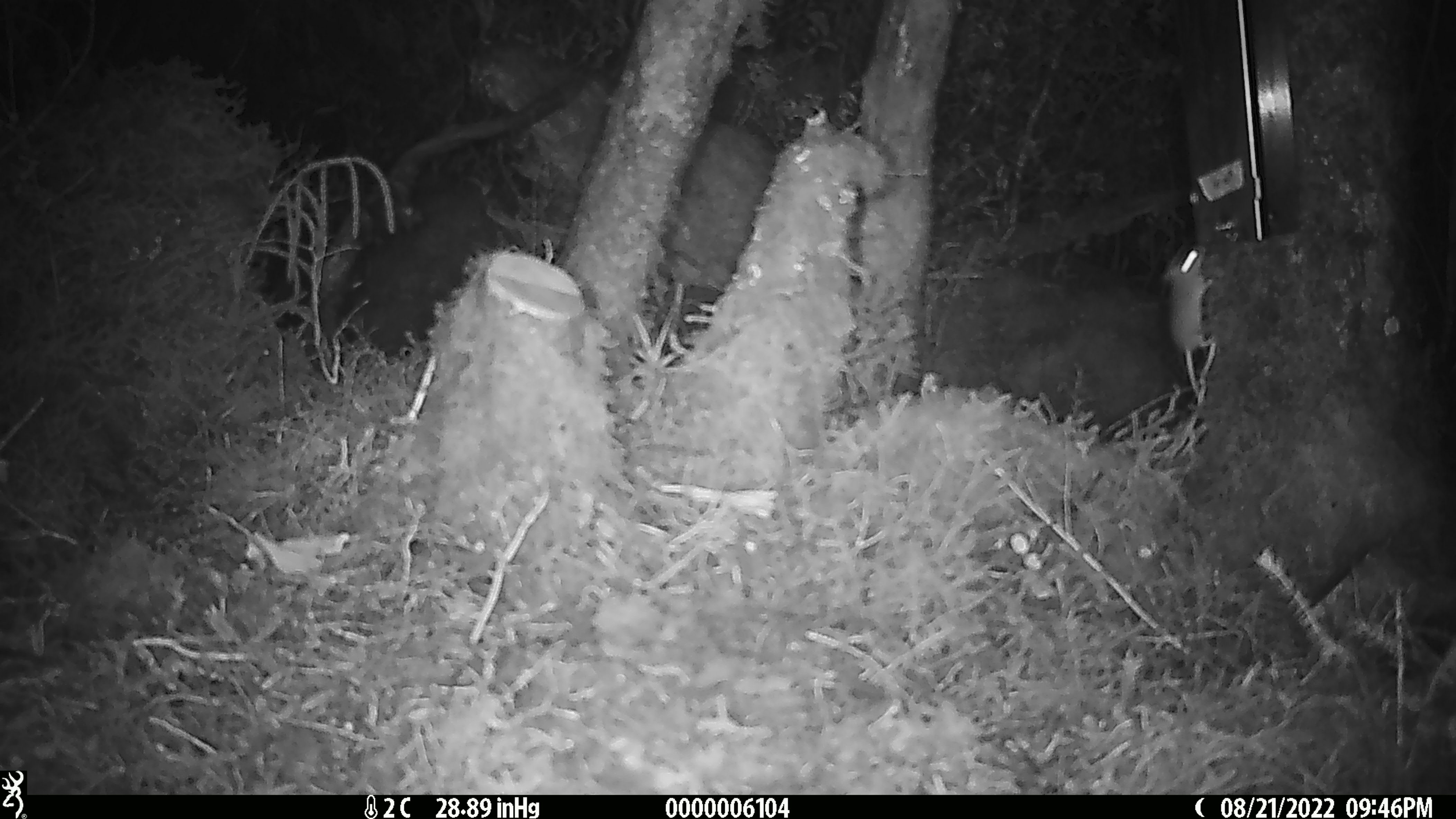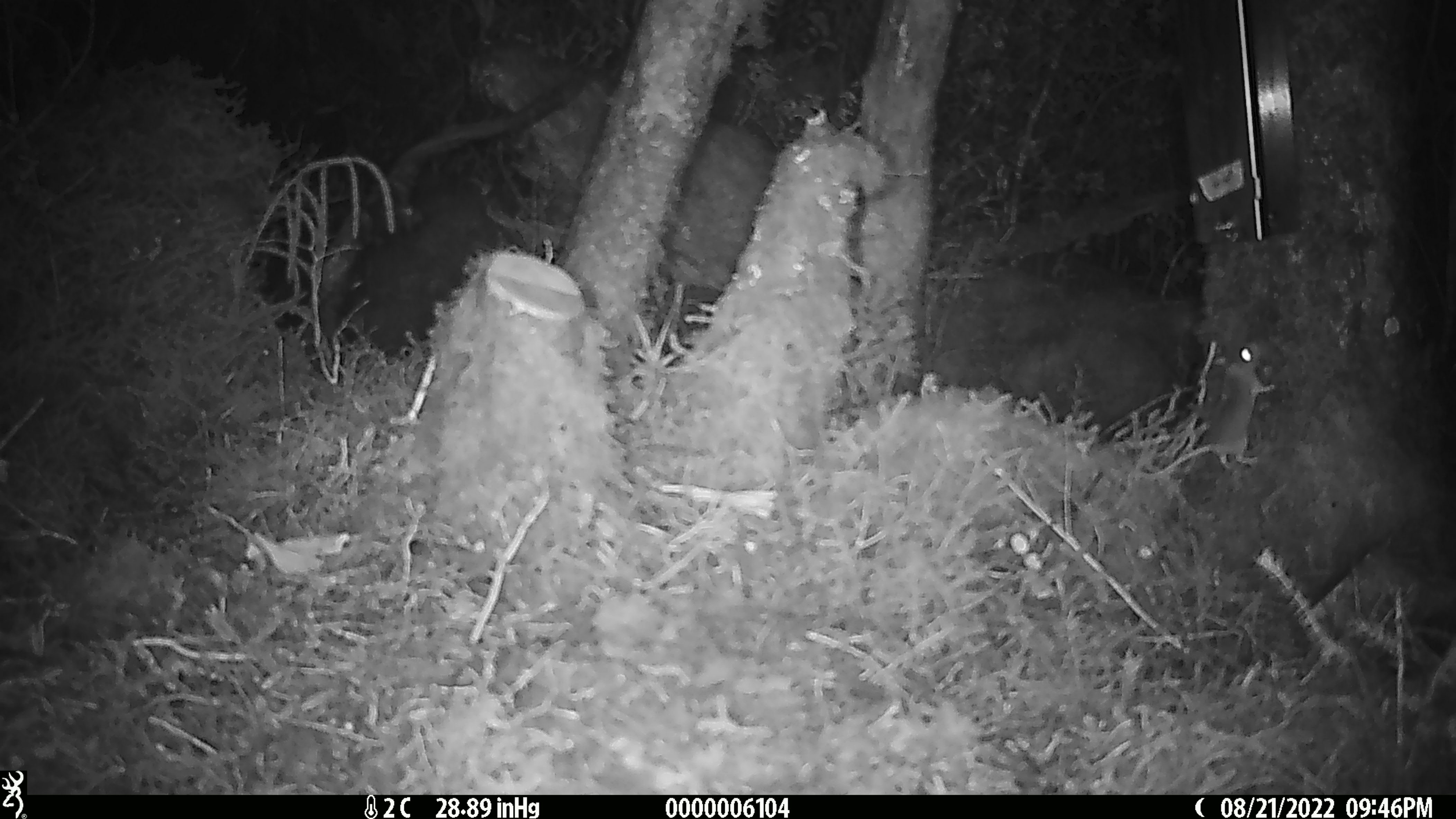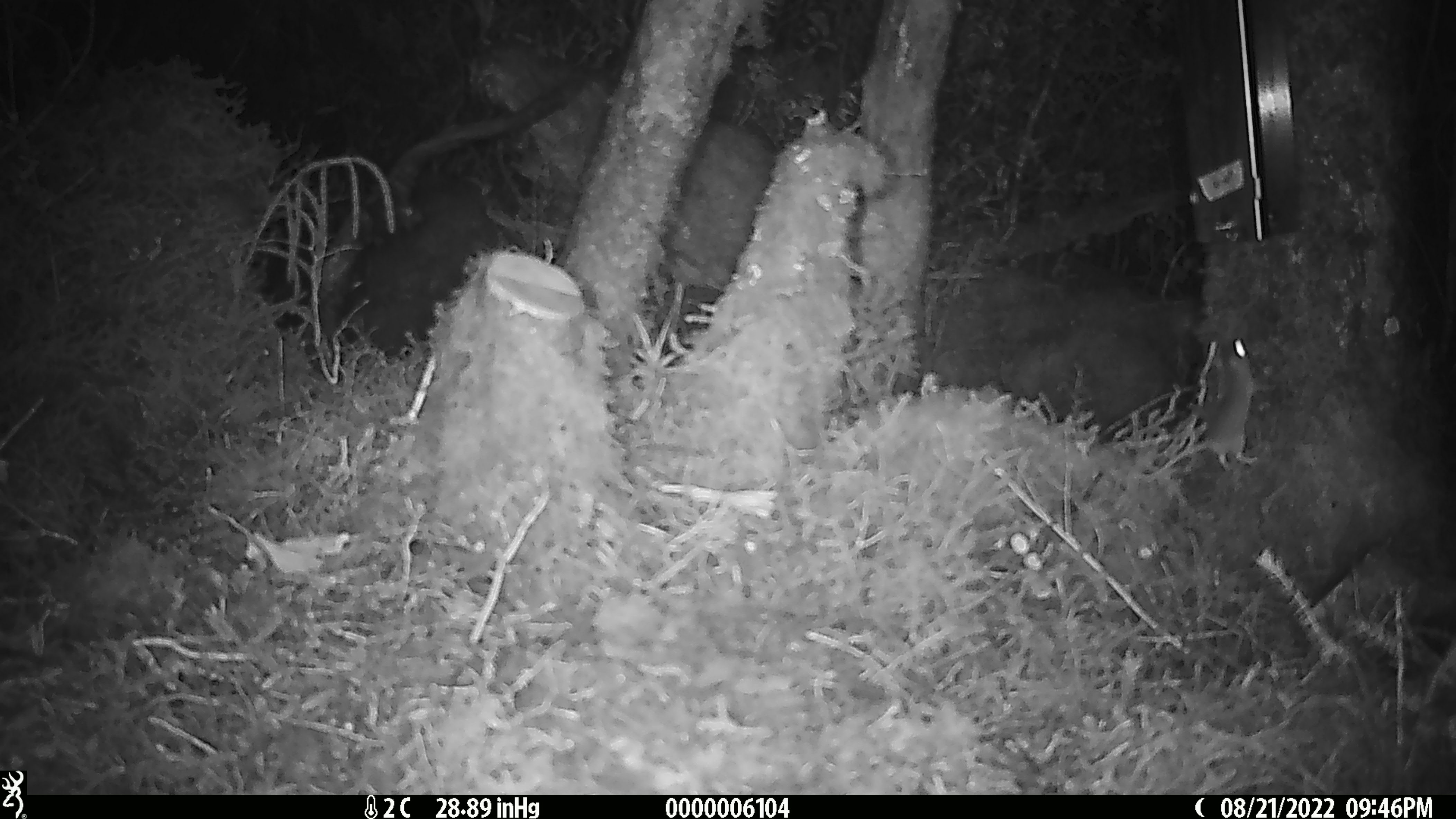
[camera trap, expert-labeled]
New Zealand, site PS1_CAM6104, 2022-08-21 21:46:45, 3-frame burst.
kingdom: Animalia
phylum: Chordata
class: Mammalia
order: Rodentia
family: Muridae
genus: Mus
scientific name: Mus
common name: mouse